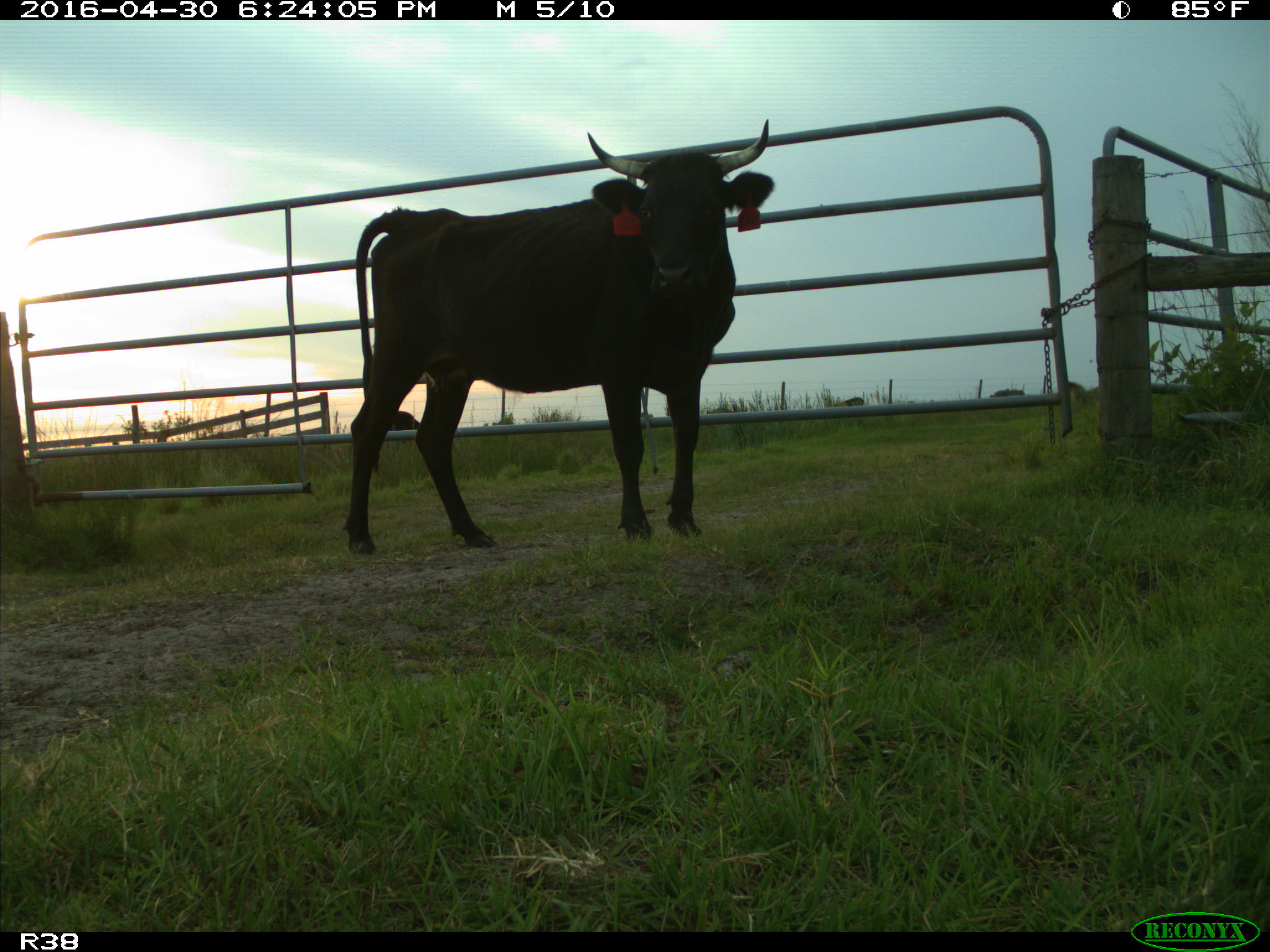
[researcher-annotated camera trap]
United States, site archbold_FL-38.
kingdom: Animalia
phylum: Chordata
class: Mammalia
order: Artiodactyla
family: Bovidae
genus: Bos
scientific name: Bos taurus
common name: domestic cow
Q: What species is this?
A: Bos taurus (domestic cow).